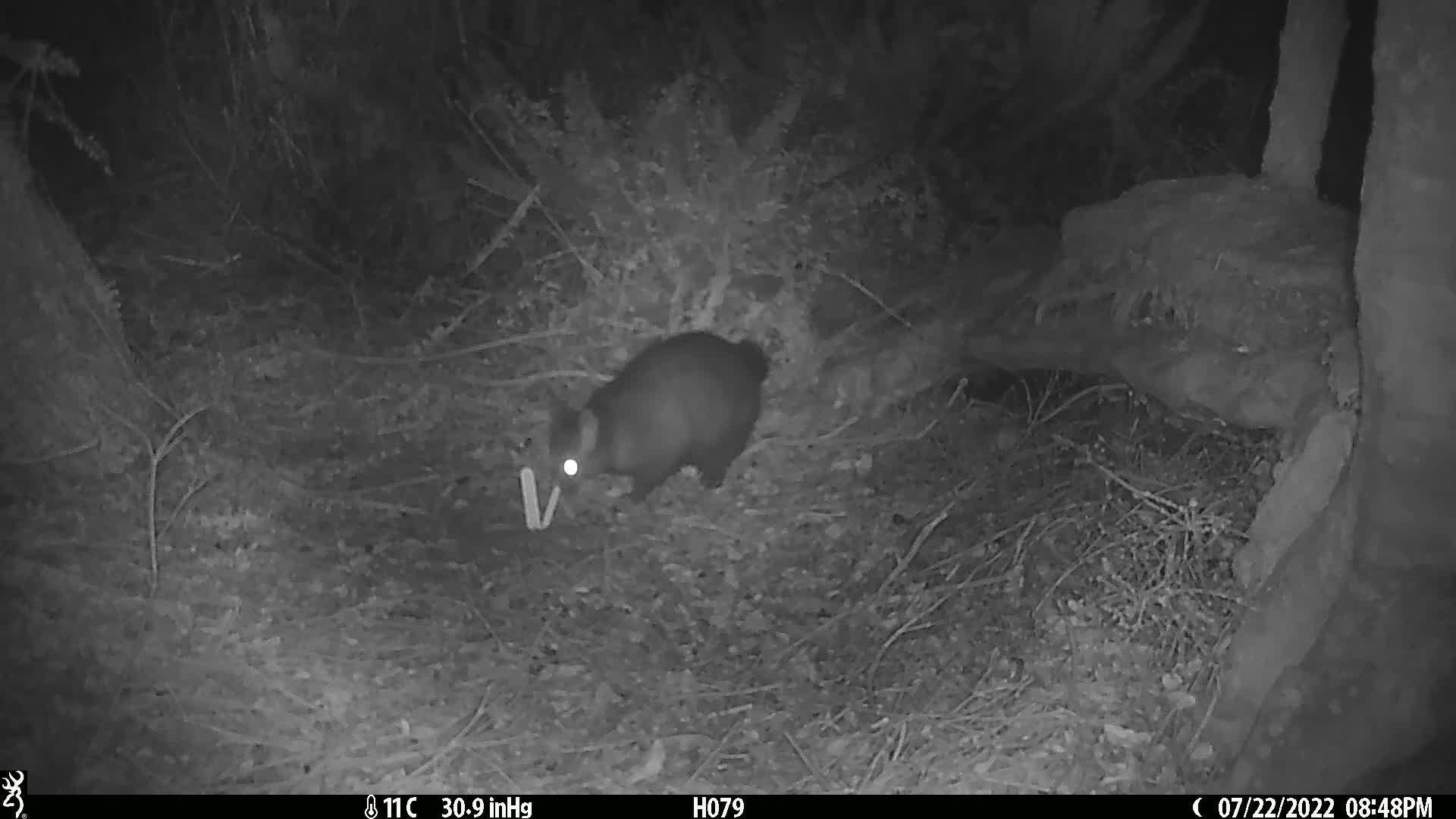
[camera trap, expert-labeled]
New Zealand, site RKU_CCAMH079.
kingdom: Animalia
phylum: Chordata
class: Mammalia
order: Diprotodontia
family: Phalangeridae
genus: Trichosurus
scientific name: Trichosurus vulpecula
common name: common brushtail possum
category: possum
Possum (common brushtail possum) (Trichosurus vulpecula).